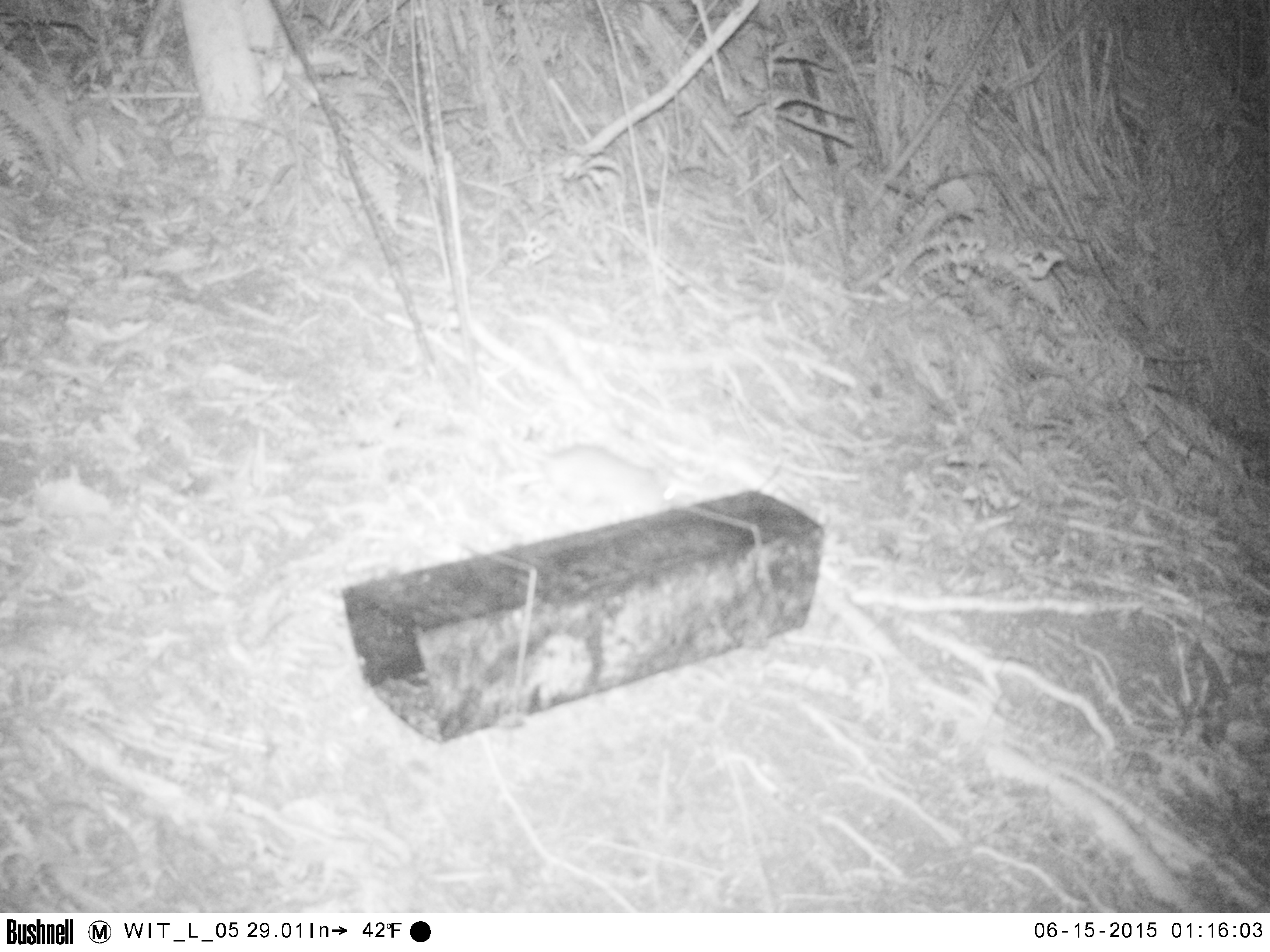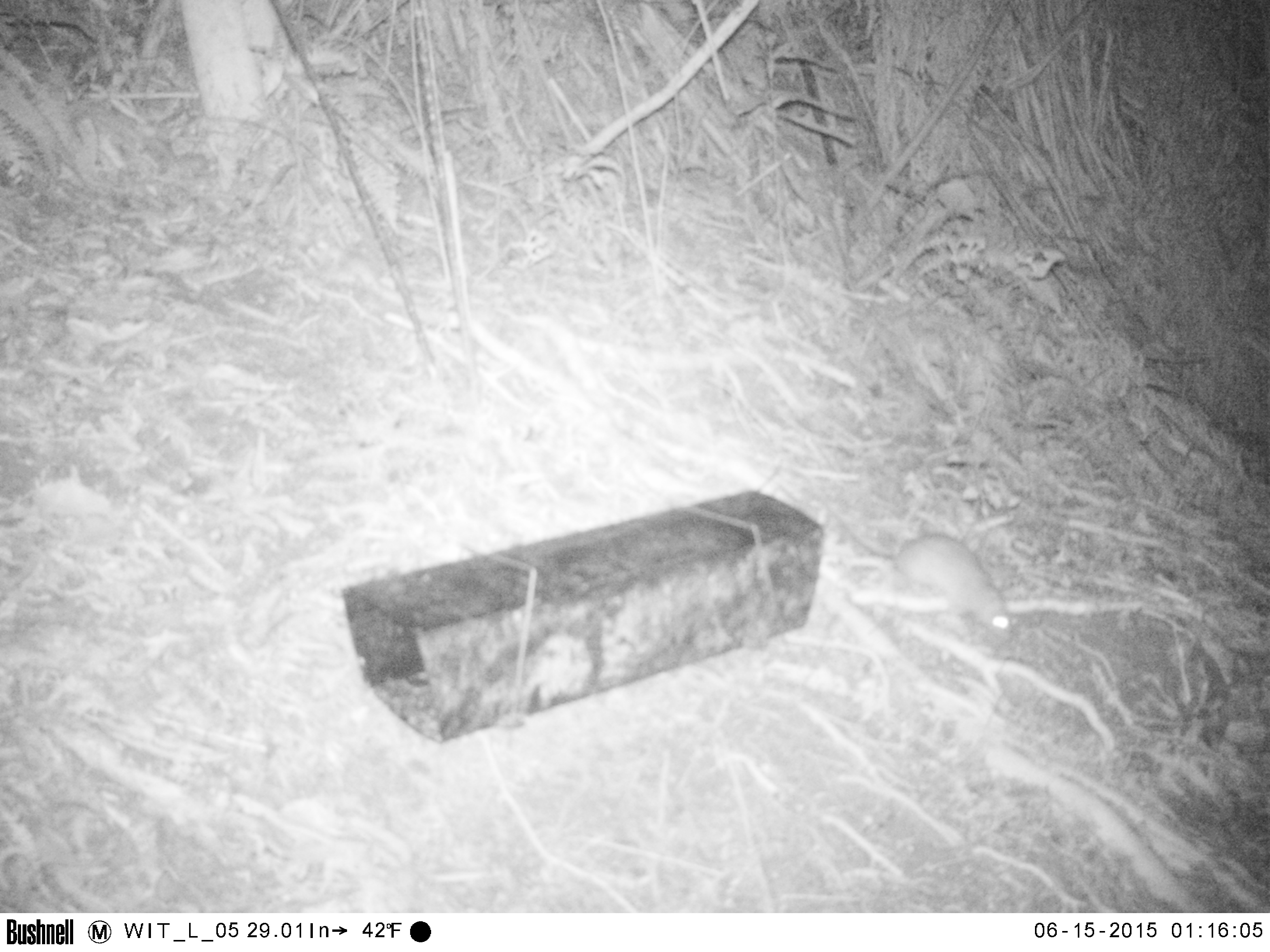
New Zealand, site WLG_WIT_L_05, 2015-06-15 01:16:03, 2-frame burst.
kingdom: Animalia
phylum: Chordata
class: Mammalia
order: Rodentia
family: Muridae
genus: Rattus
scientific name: Rattus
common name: rat